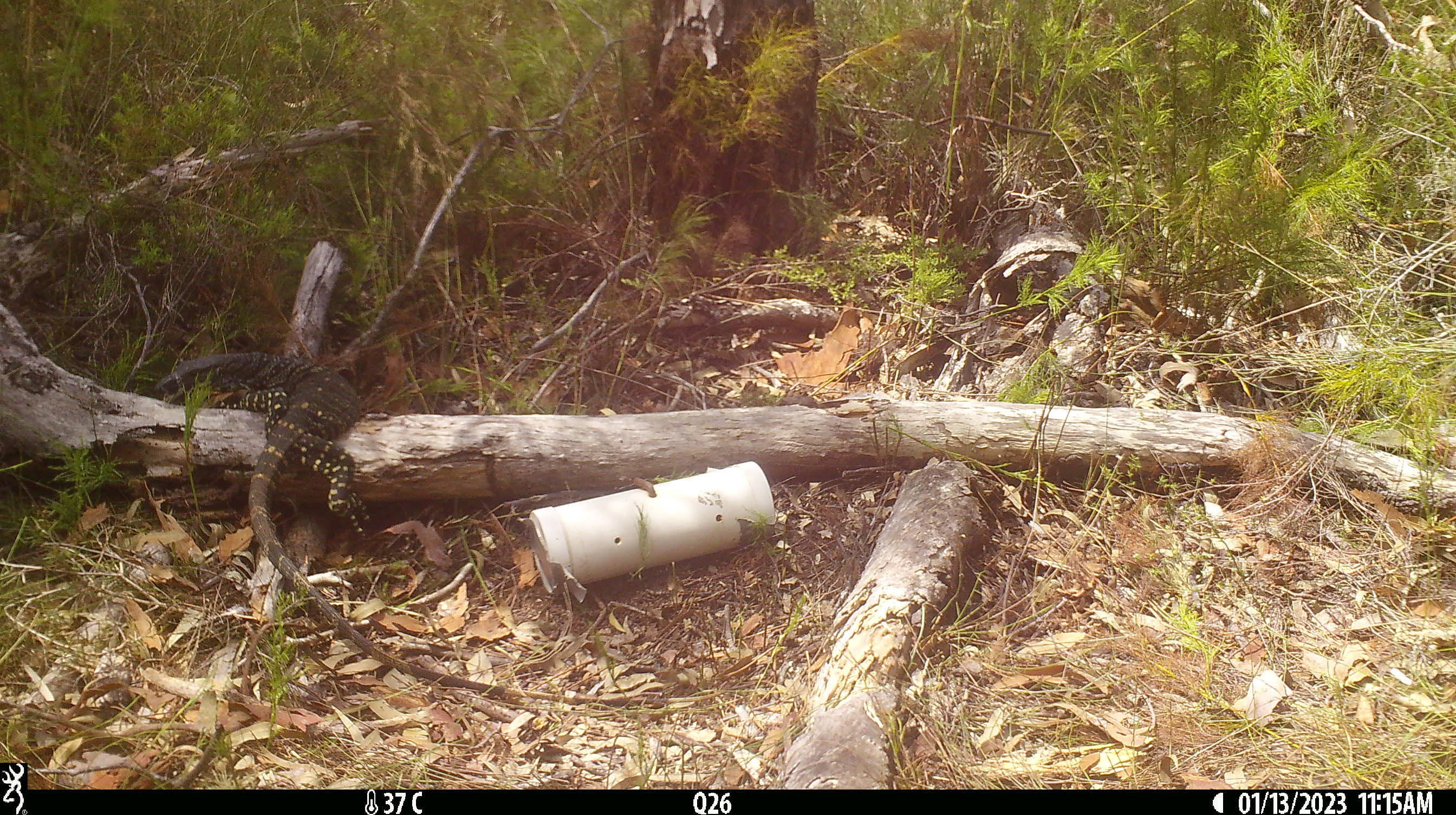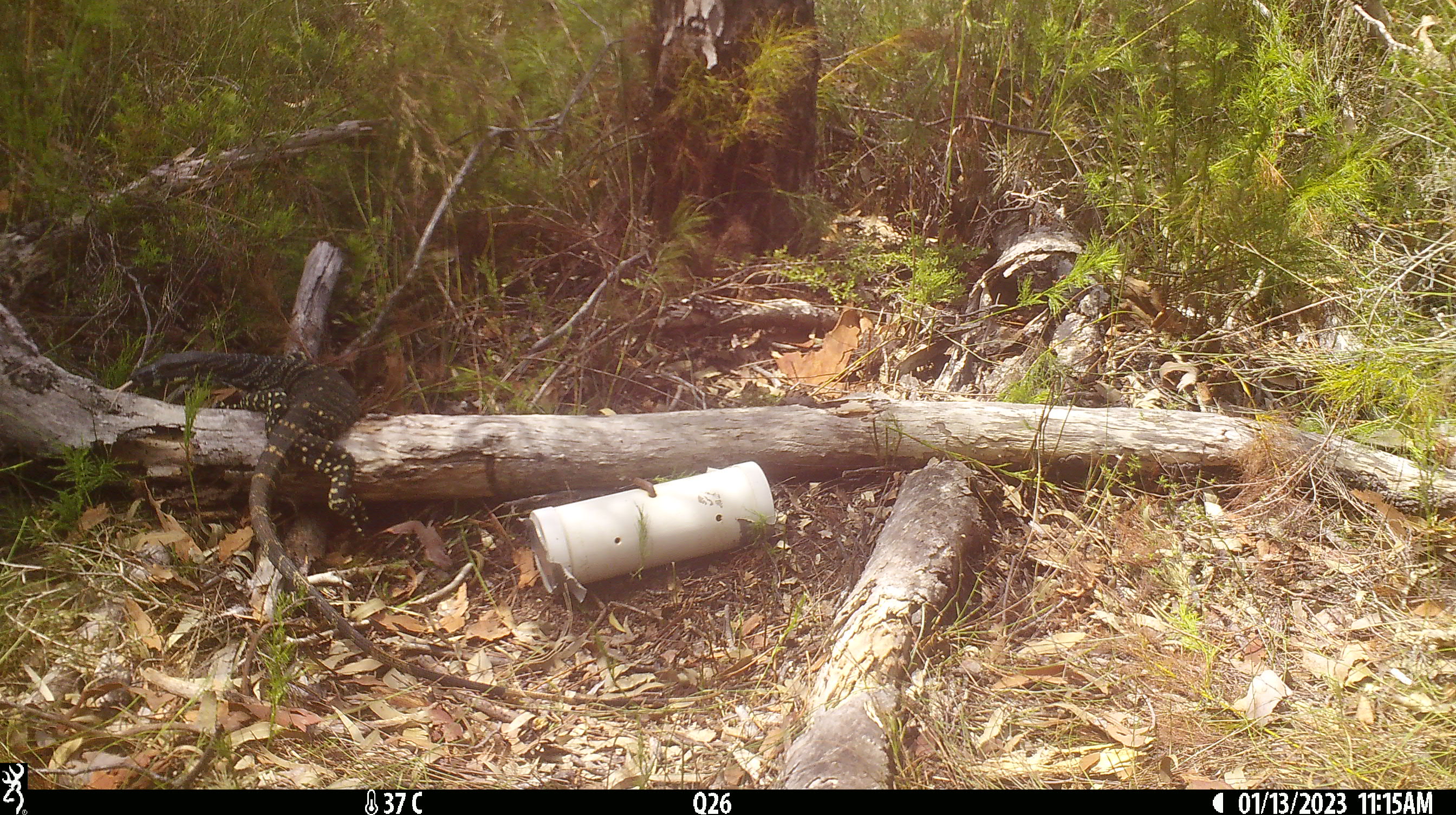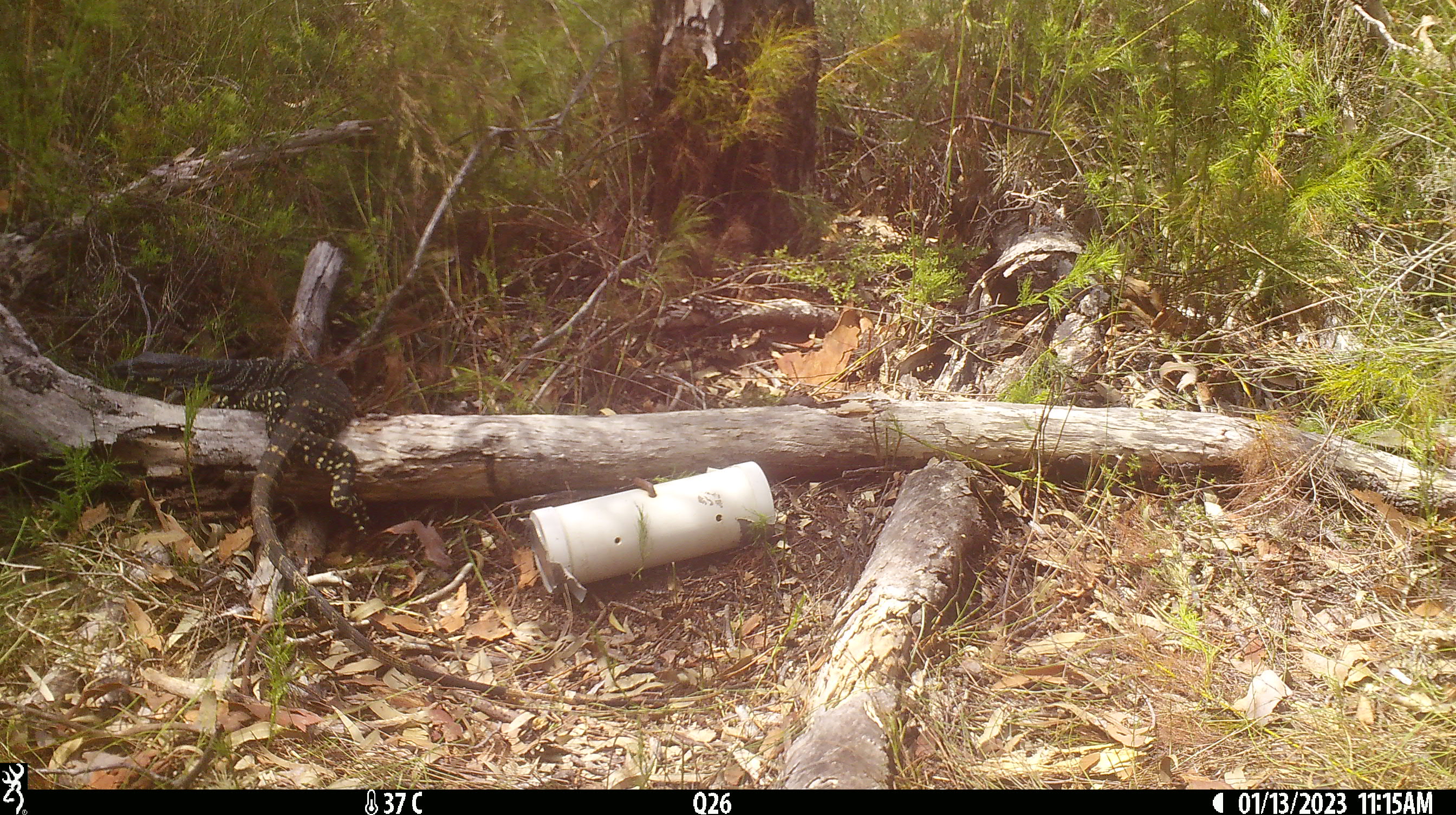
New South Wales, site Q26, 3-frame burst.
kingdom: Animalia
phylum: Chordata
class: Reptilia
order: Squamata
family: Varanidae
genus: Varanus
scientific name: Varanus varius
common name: lace monitor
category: goanna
Goanna (lace monitor) (Varanus varius).